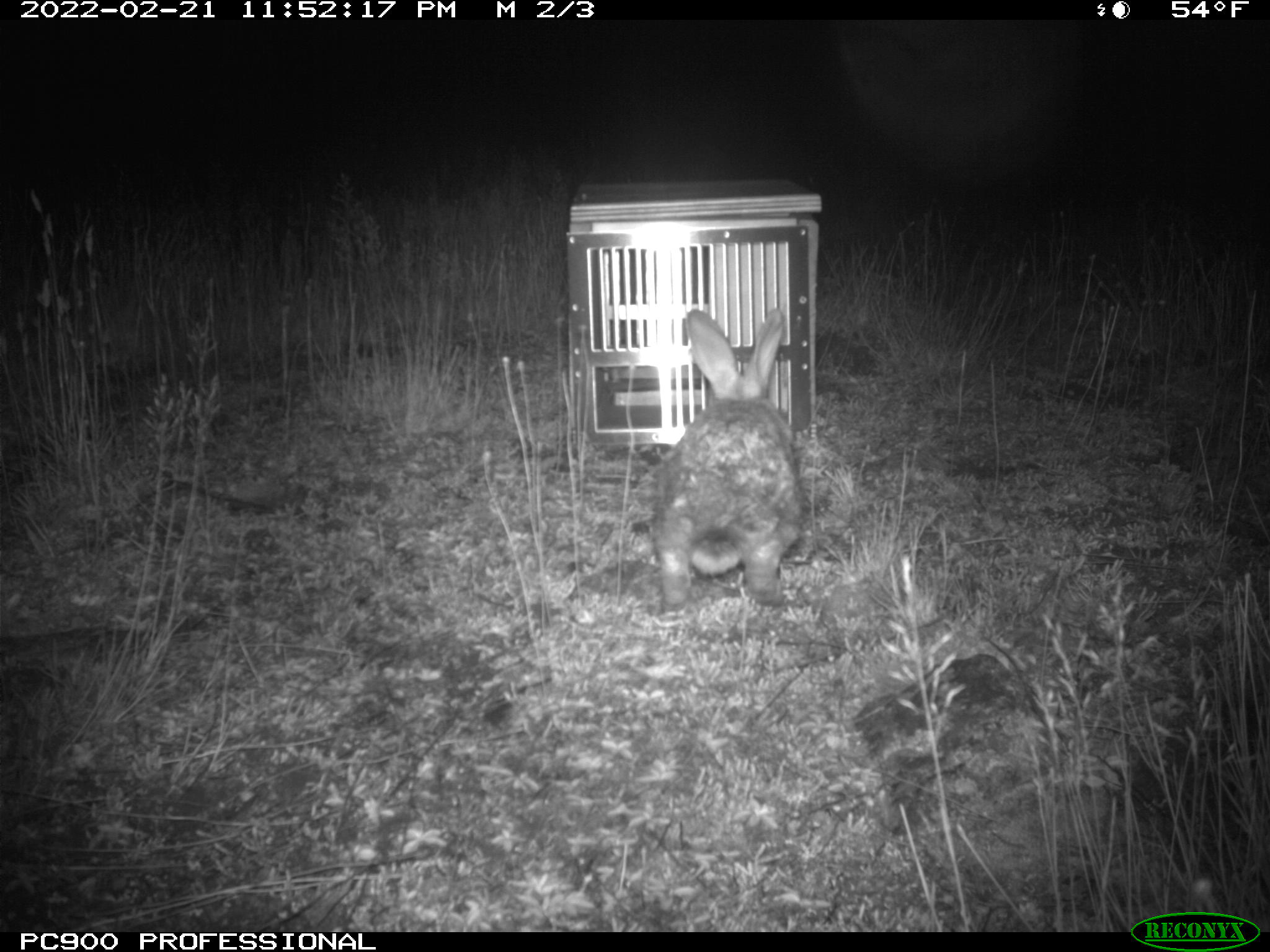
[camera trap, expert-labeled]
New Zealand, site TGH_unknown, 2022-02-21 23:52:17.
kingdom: Animalia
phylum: Chordata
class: Mammalia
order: Lagomorpha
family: Leporidae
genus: Oryctolagus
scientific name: Oryctolagus cuniculus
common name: european rabbit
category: rabbit